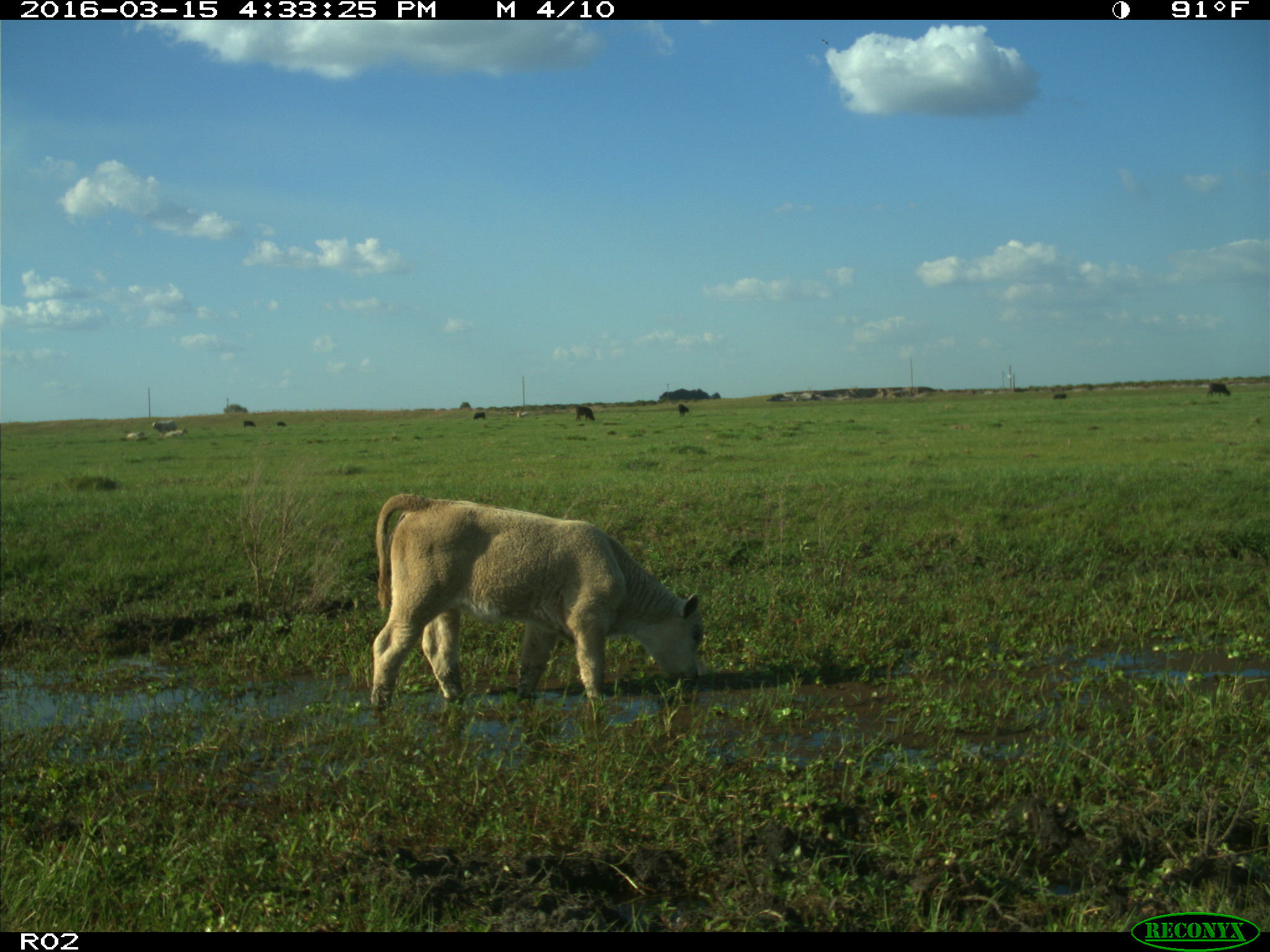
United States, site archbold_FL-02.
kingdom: Animalia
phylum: Chordata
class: Mammalia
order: Artiodactyla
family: Bovidae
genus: Bos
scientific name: Bos taurus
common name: domestic cow